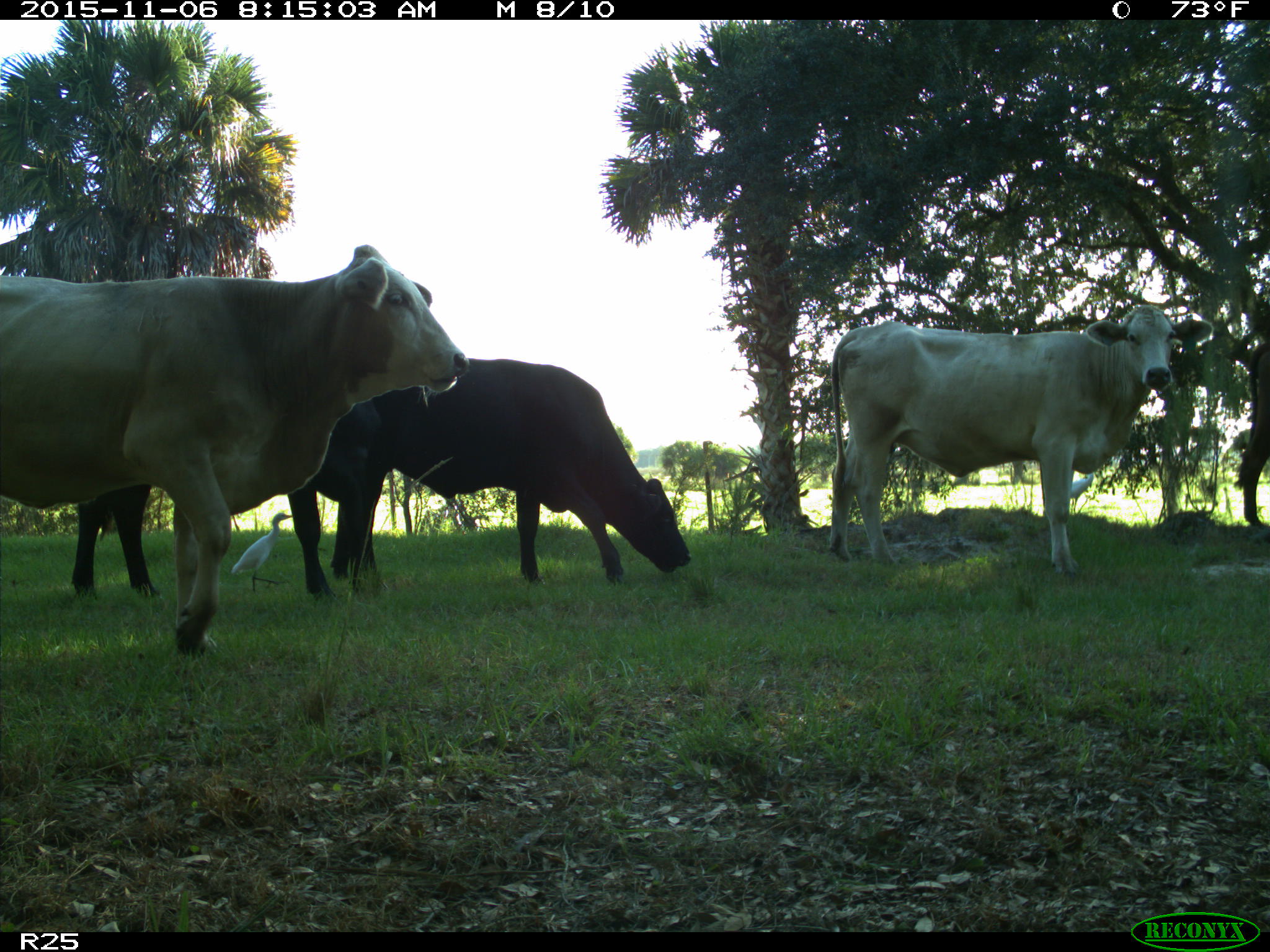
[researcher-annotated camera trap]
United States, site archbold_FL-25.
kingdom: Animalia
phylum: Chordata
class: Mammalia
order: Artiodactyla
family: Bovidae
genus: Bos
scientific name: Bos taurus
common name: domestic cow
Bos taurus (domestic cow).